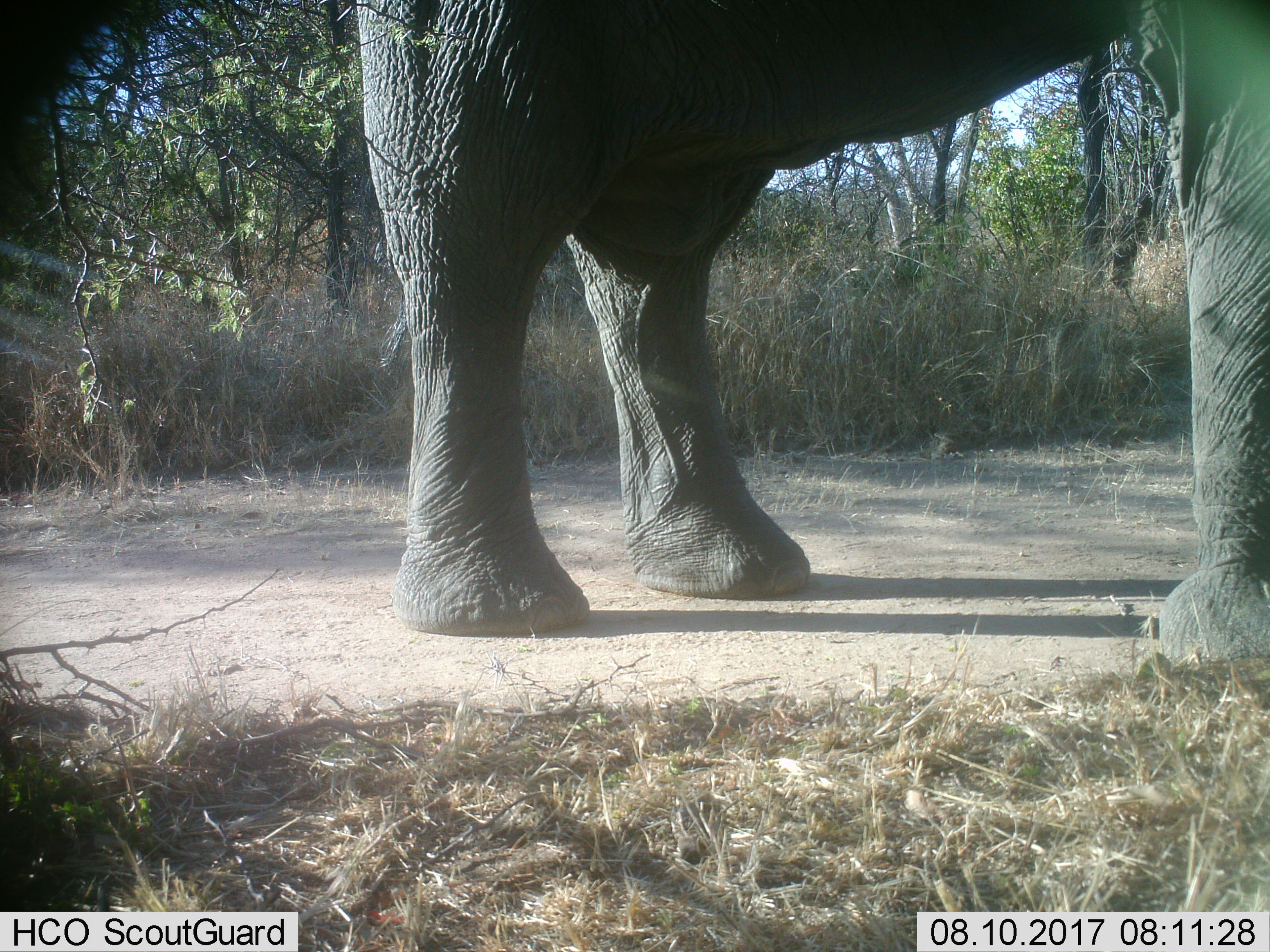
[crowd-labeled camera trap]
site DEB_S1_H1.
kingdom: Animalia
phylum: Chordata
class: Mammalia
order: Proboscidea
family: Elephantidae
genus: Loxodonta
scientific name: Loxodonta africana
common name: african bush elephant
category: elephant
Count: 1.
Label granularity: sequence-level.